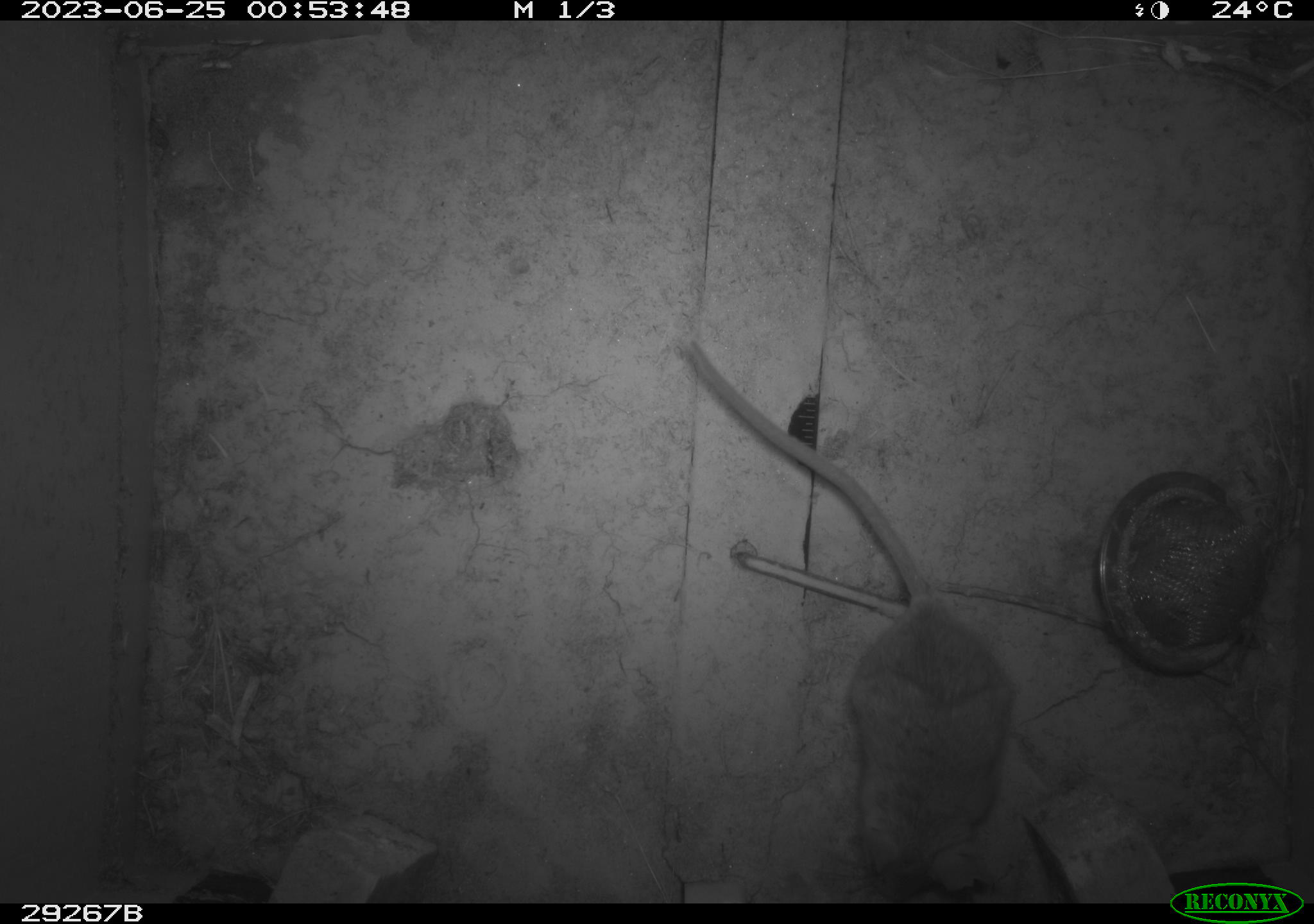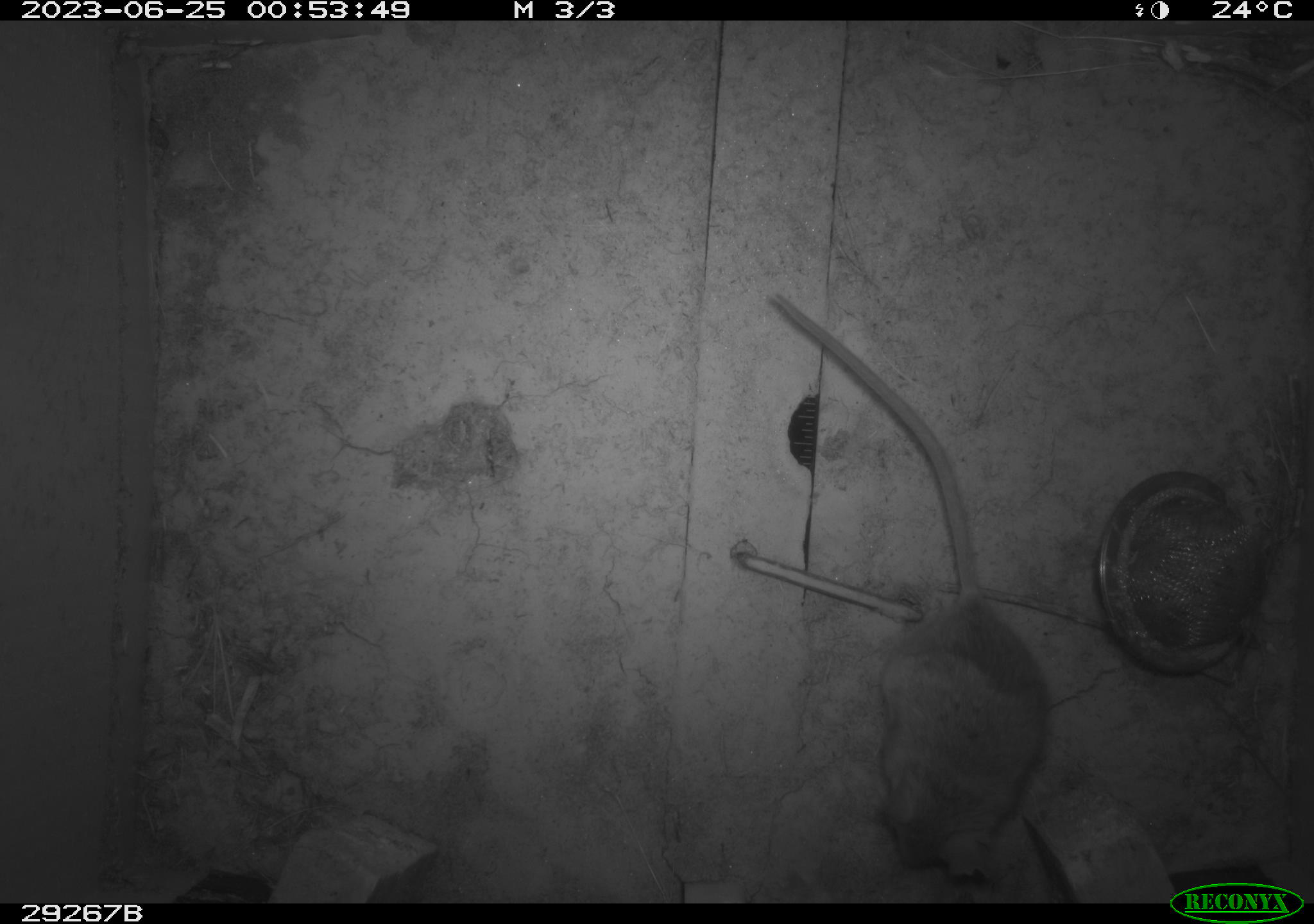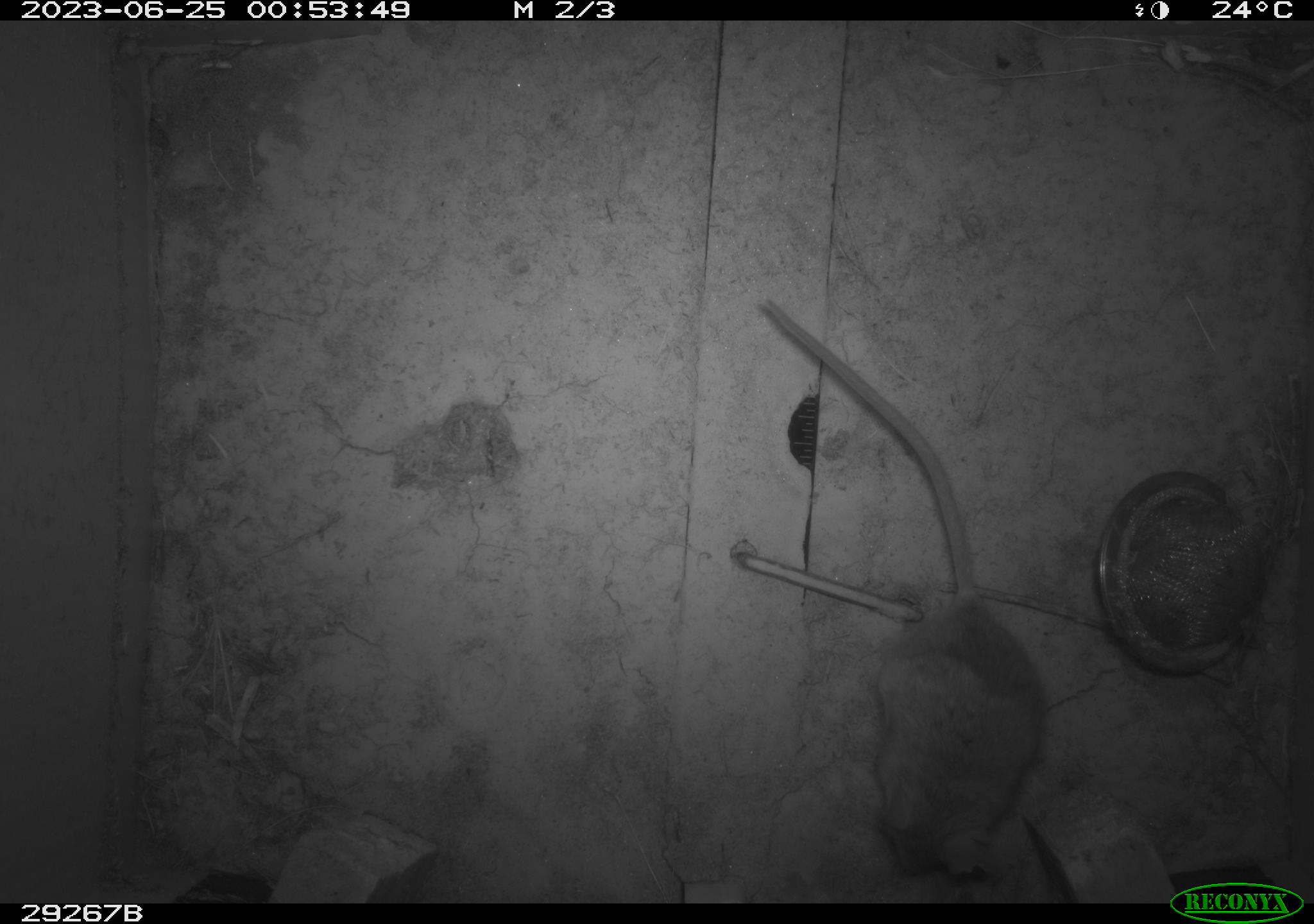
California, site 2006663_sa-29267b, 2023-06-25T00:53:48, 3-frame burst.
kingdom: Animalia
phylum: Chordata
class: Mammalia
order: Rodentia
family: Cricetidae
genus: Peromyscus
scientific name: Peromyscus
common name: deer mice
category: peromyscus species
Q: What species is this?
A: Peromyscus species (deer mice) (Peromyscus).